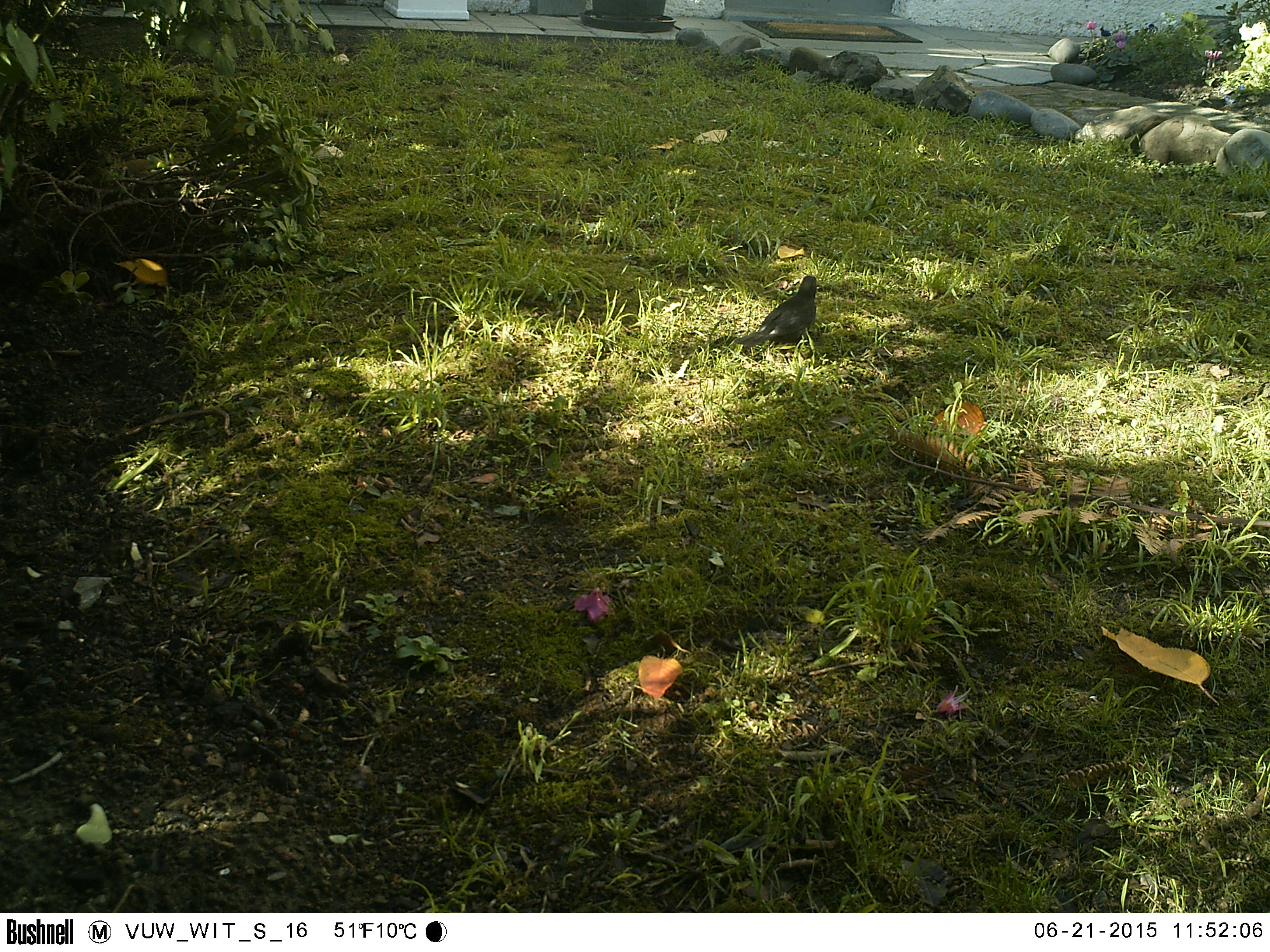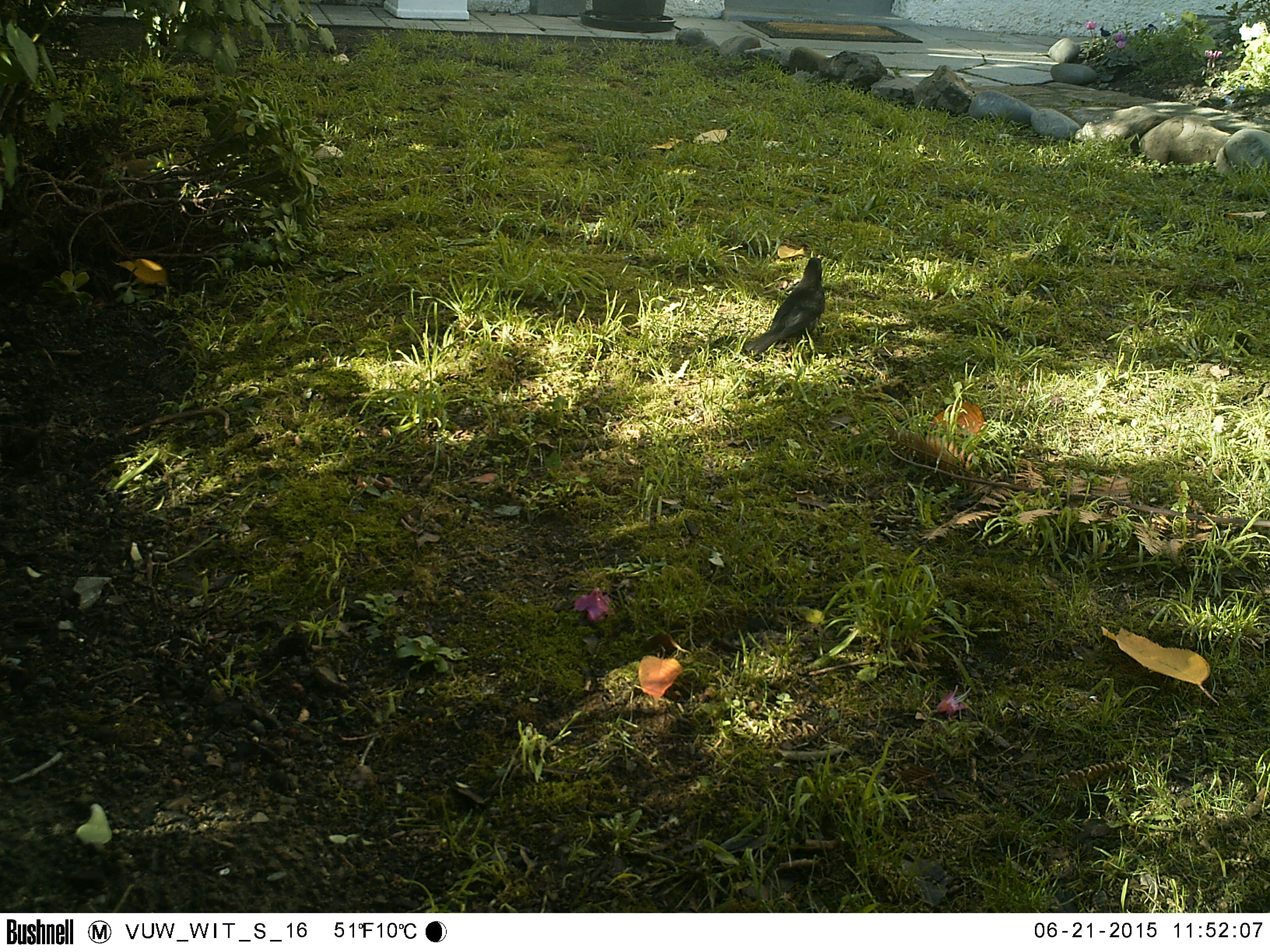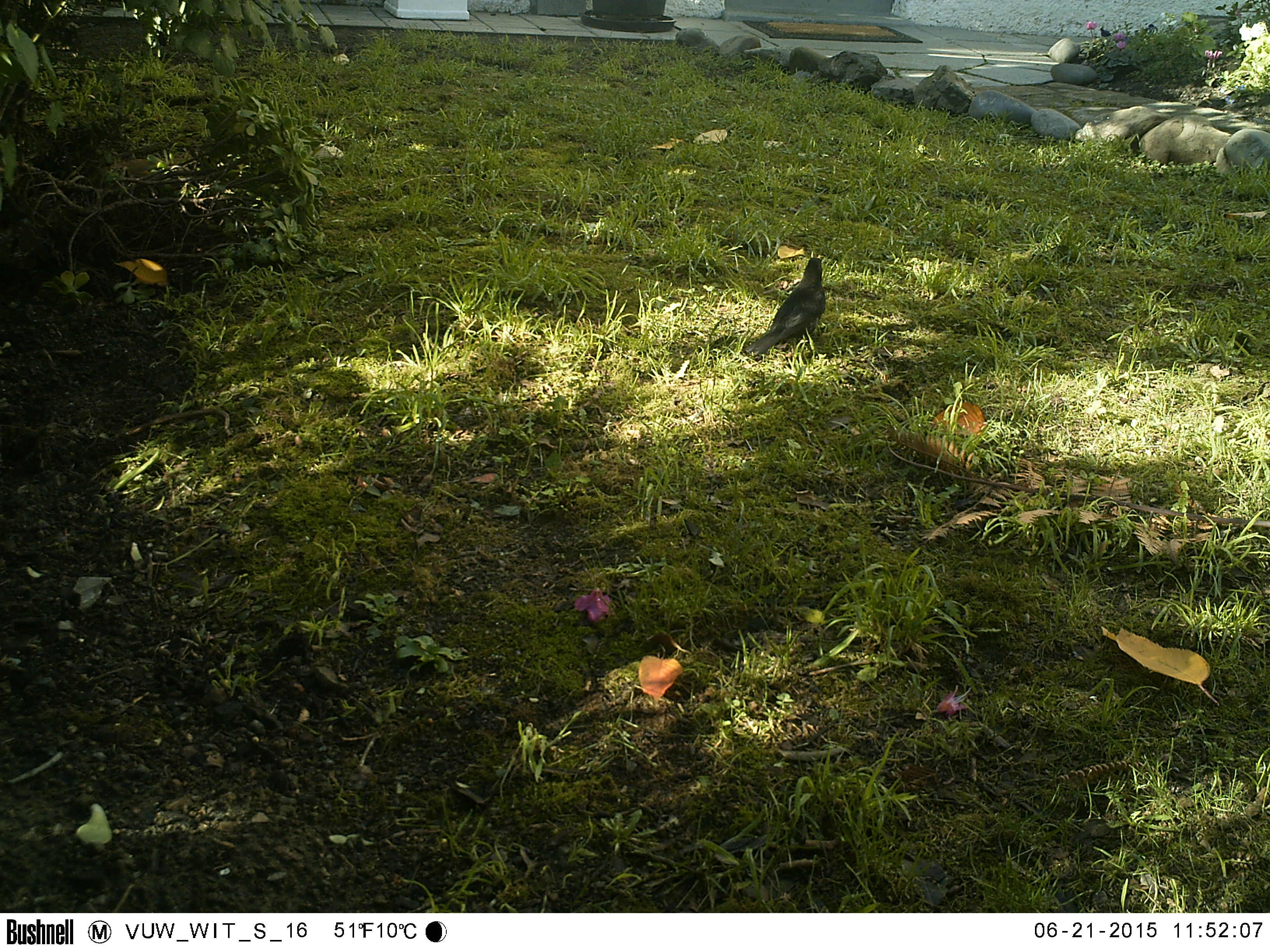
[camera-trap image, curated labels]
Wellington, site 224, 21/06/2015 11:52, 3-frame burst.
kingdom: Animalia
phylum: Chordata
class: Aves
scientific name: Aves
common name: bird